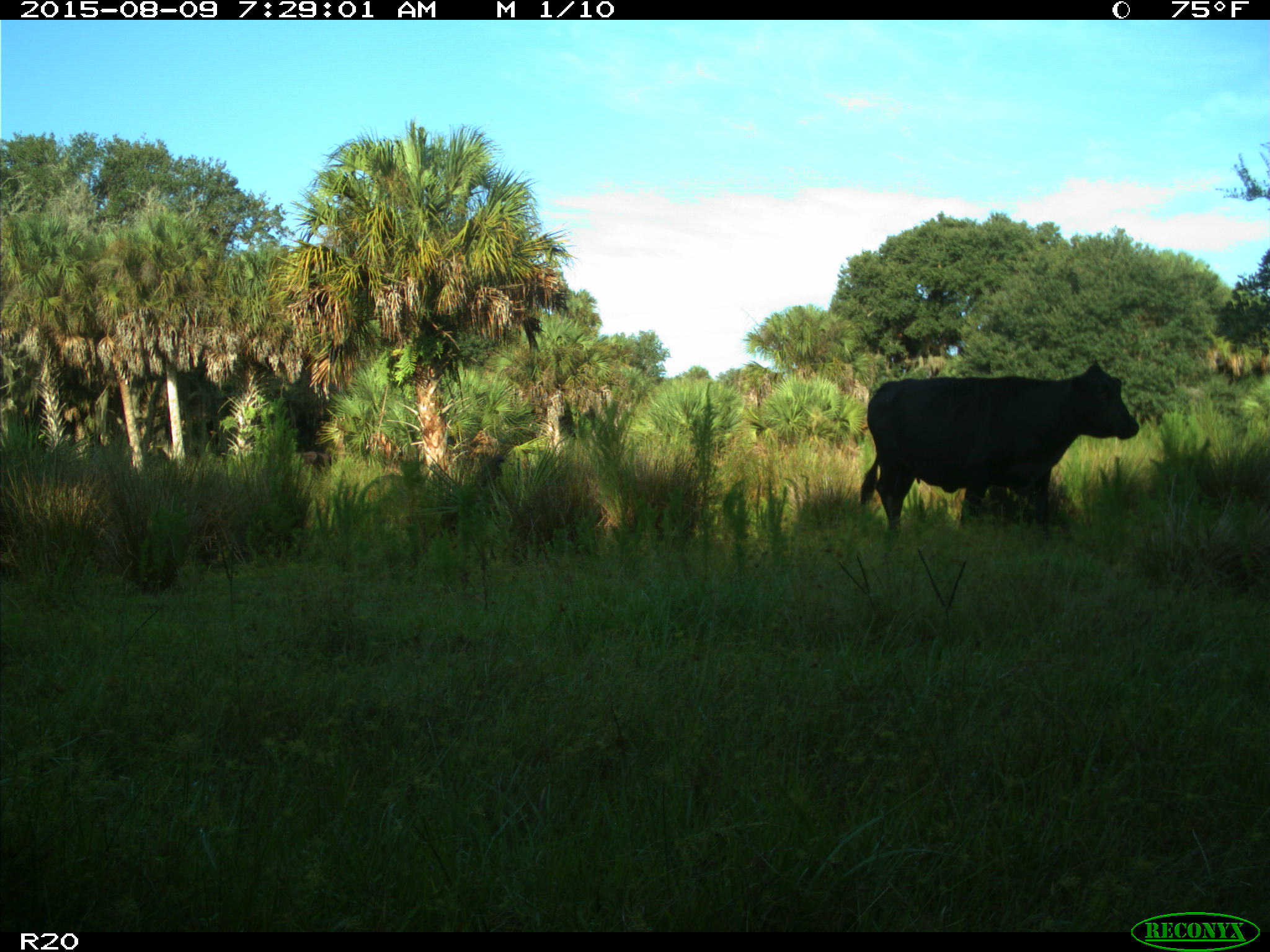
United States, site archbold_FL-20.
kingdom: Animalia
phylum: Chordata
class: Mammalia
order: Artiodactyla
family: Bovidae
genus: Bos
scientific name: Bos taurus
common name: domestic cow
Bos taurus (domestic cow).